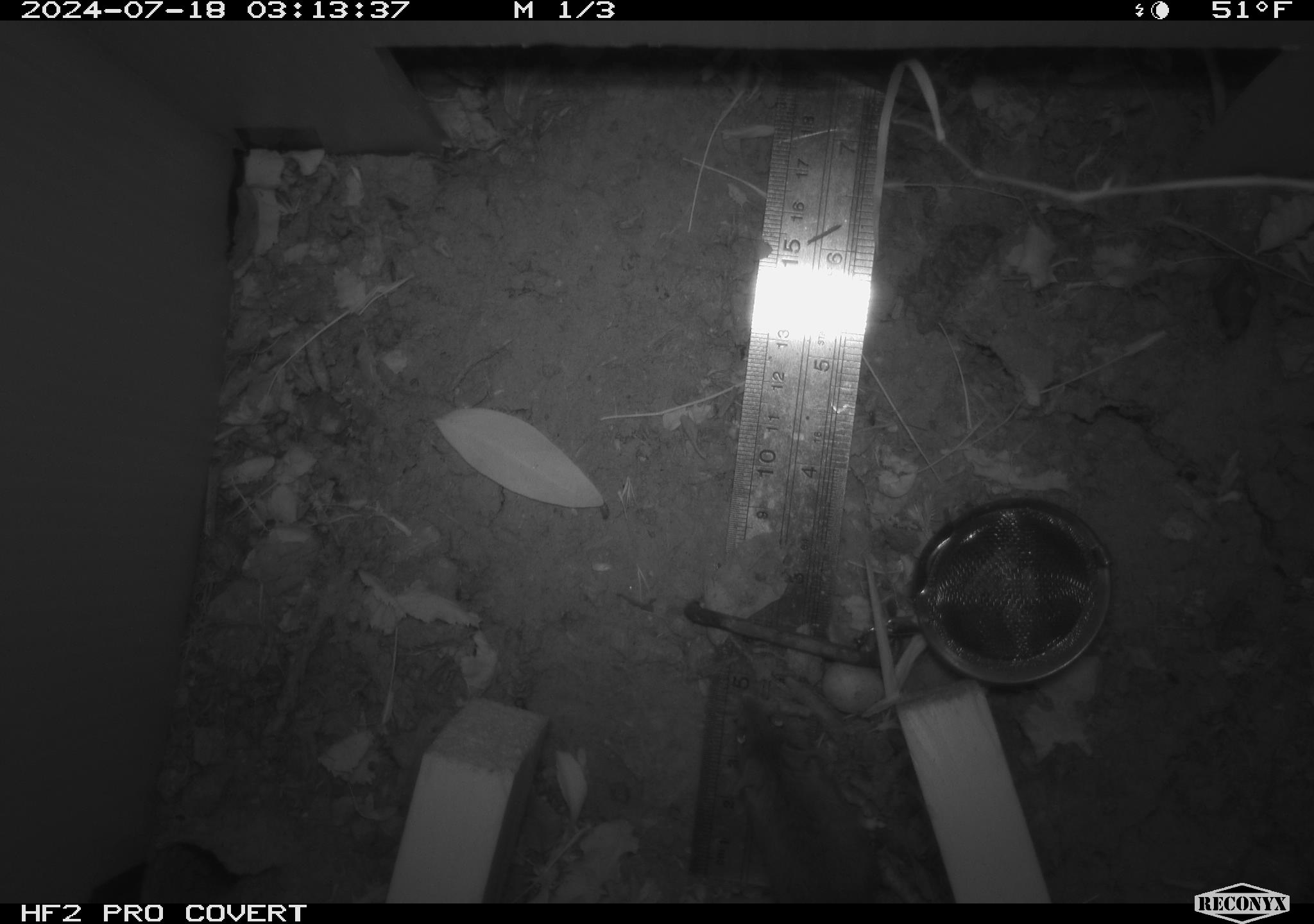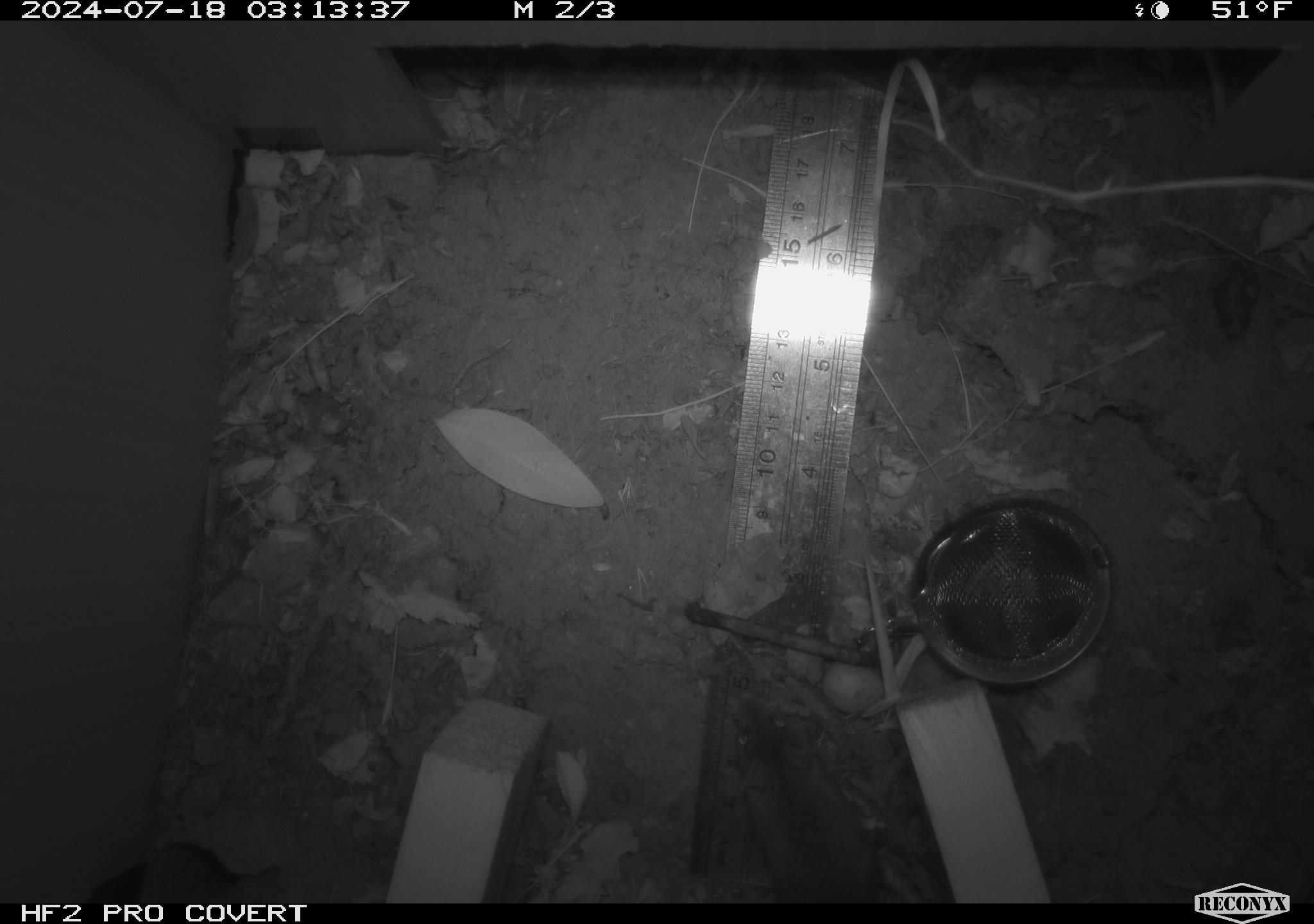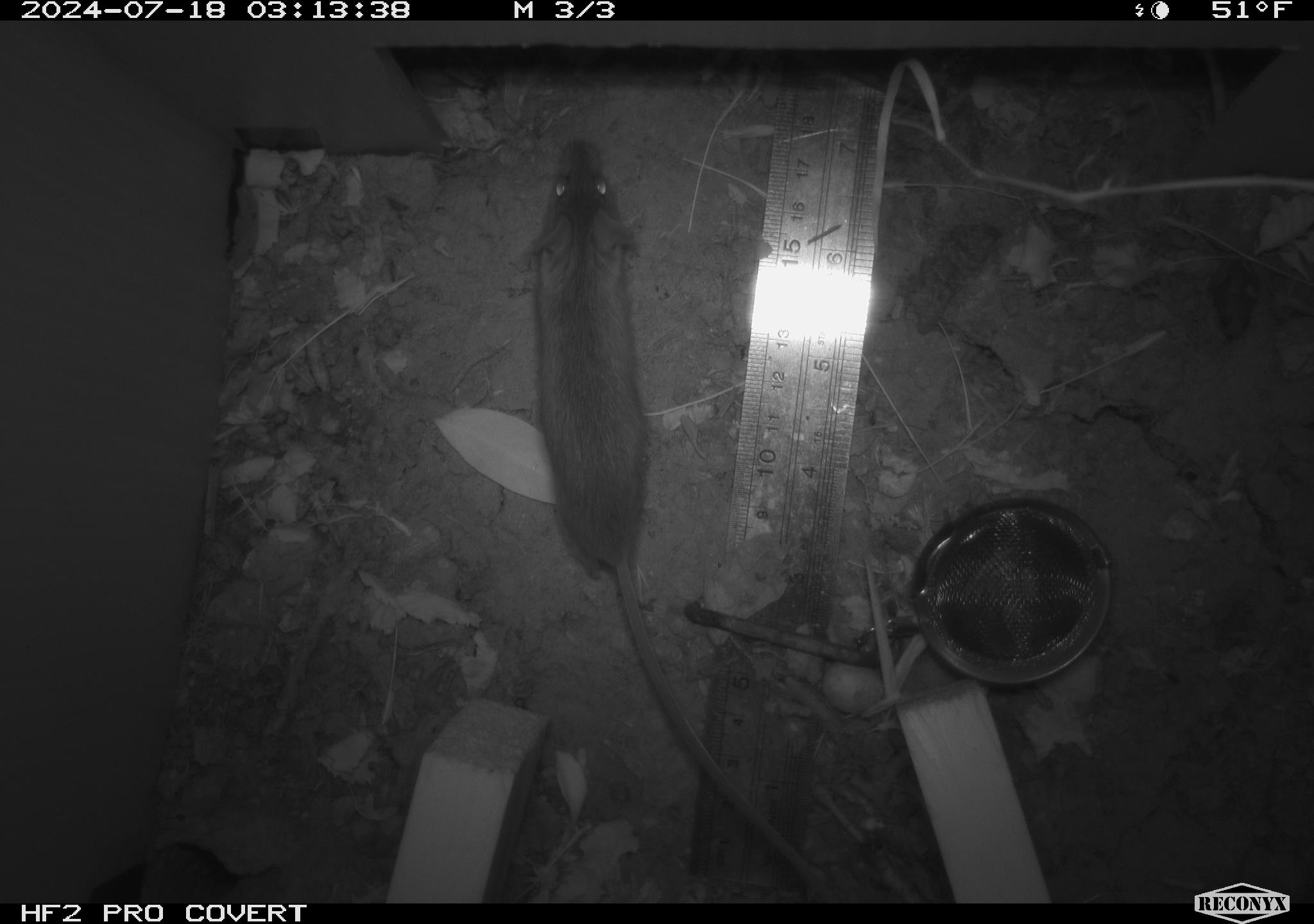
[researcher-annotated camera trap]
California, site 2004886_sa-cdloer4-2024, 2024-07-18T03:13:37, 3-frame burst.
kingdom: Animalia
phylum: Chordata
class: Mammalia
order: Rodentia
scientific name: Rodentia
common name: rodent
Rodent (Rodentia).